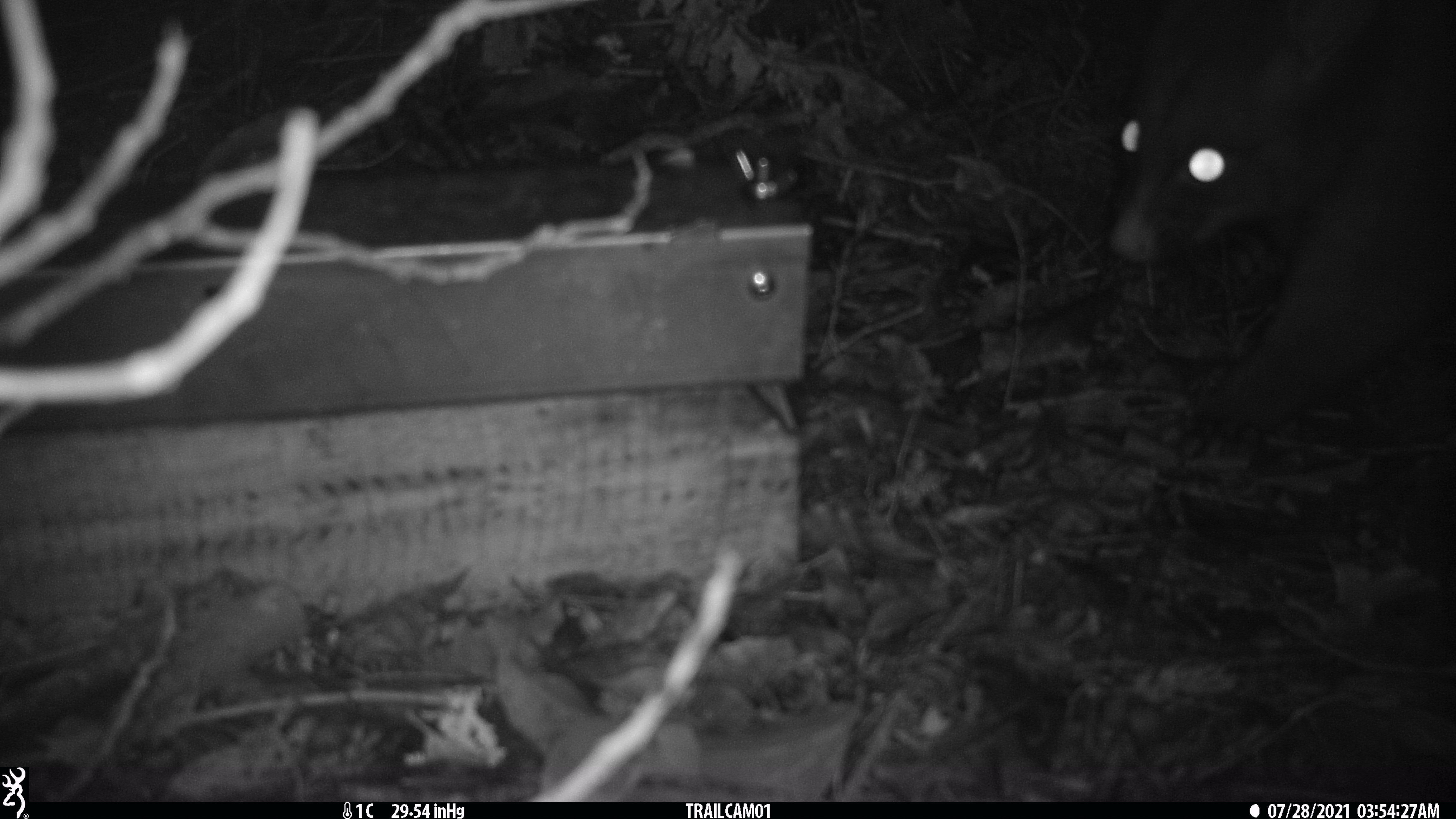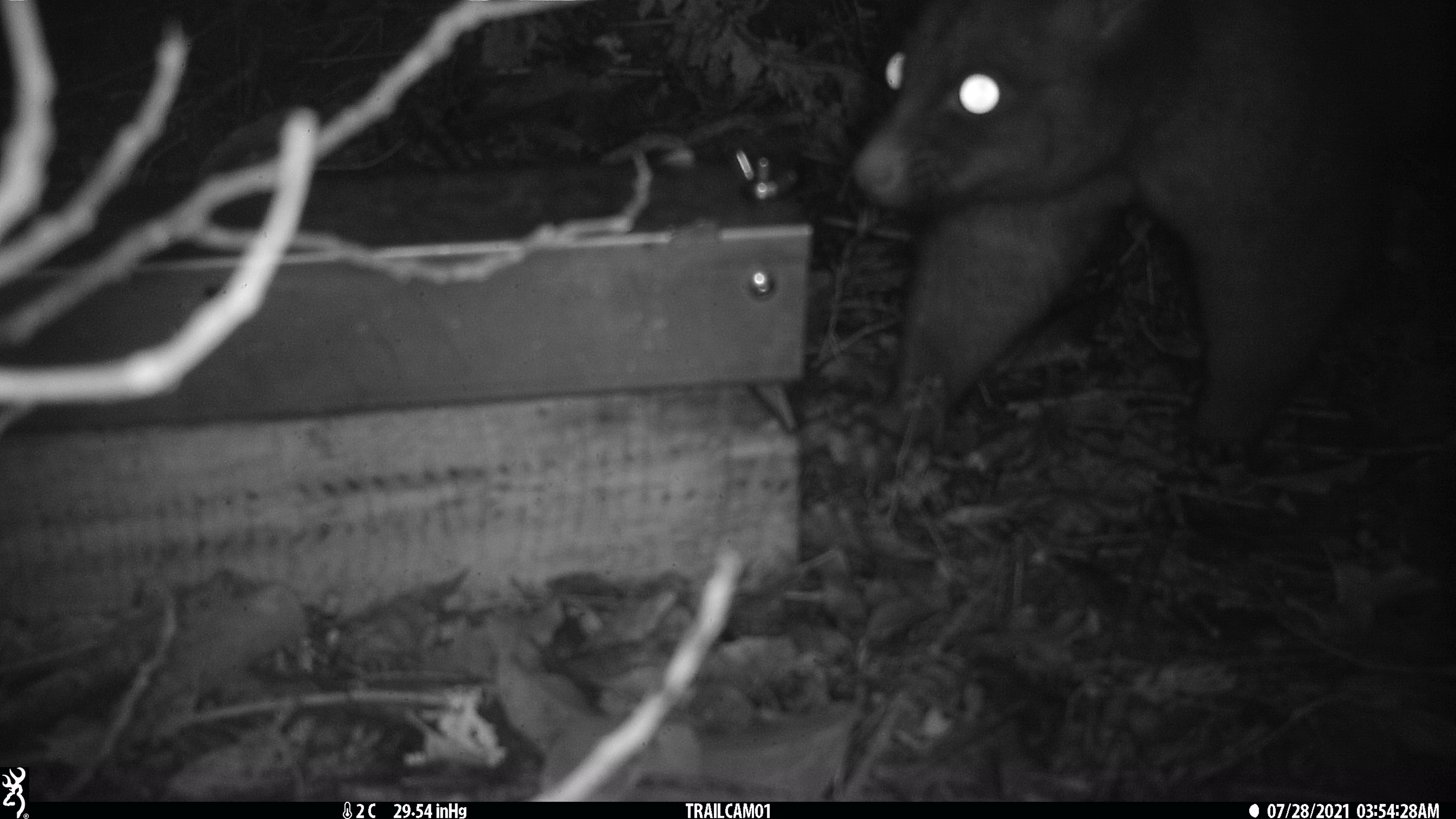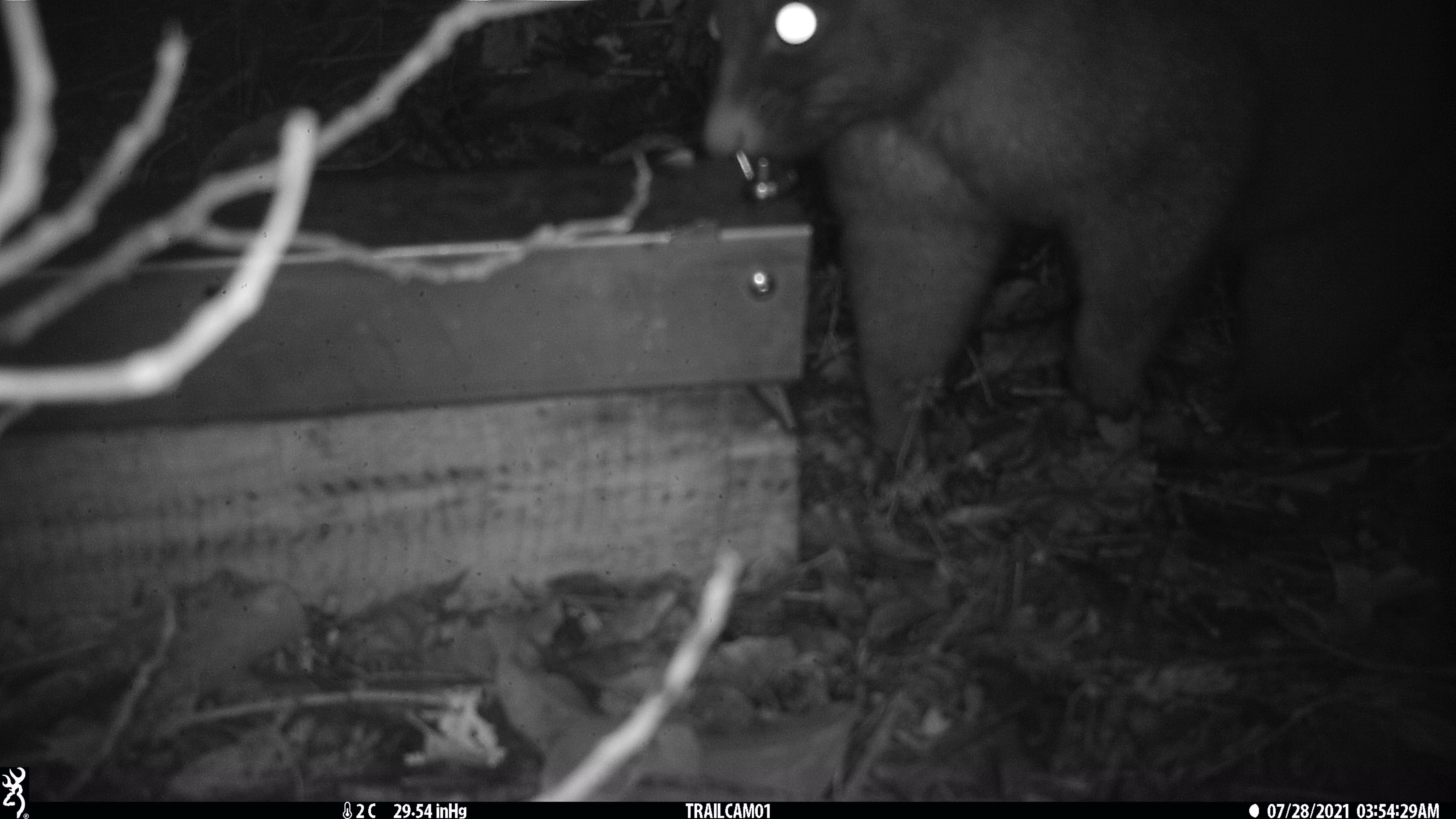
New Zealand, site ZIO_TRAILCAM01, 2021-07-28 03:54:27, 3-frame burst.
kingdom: Animalia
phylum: Chordata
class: Mammalia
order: Diprotodontia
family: Phalangeridae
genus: Trichosurus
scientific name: Trichosurus vulpecula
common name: common brushtail possum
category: possum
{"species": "possum (common brushtail possum) (Trichosurus vulpecula)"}